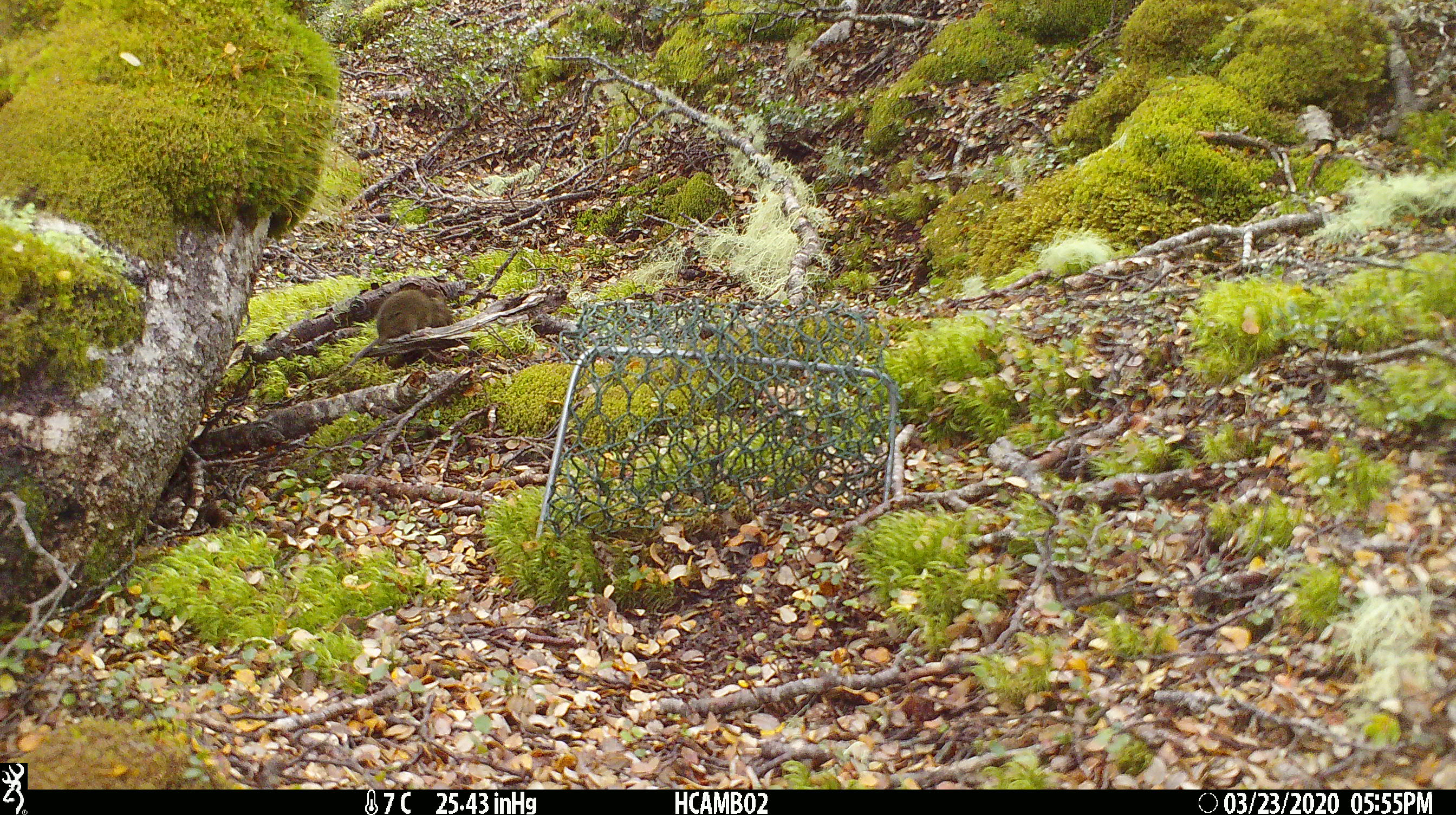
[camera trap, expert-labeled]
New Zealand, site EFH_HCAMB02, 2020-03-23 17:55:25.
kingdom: Animalia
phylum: Chordata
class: Mammalia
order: Rodentia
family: Muridae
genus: Mus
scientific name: Mus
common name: mouse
Mouse (Mus).